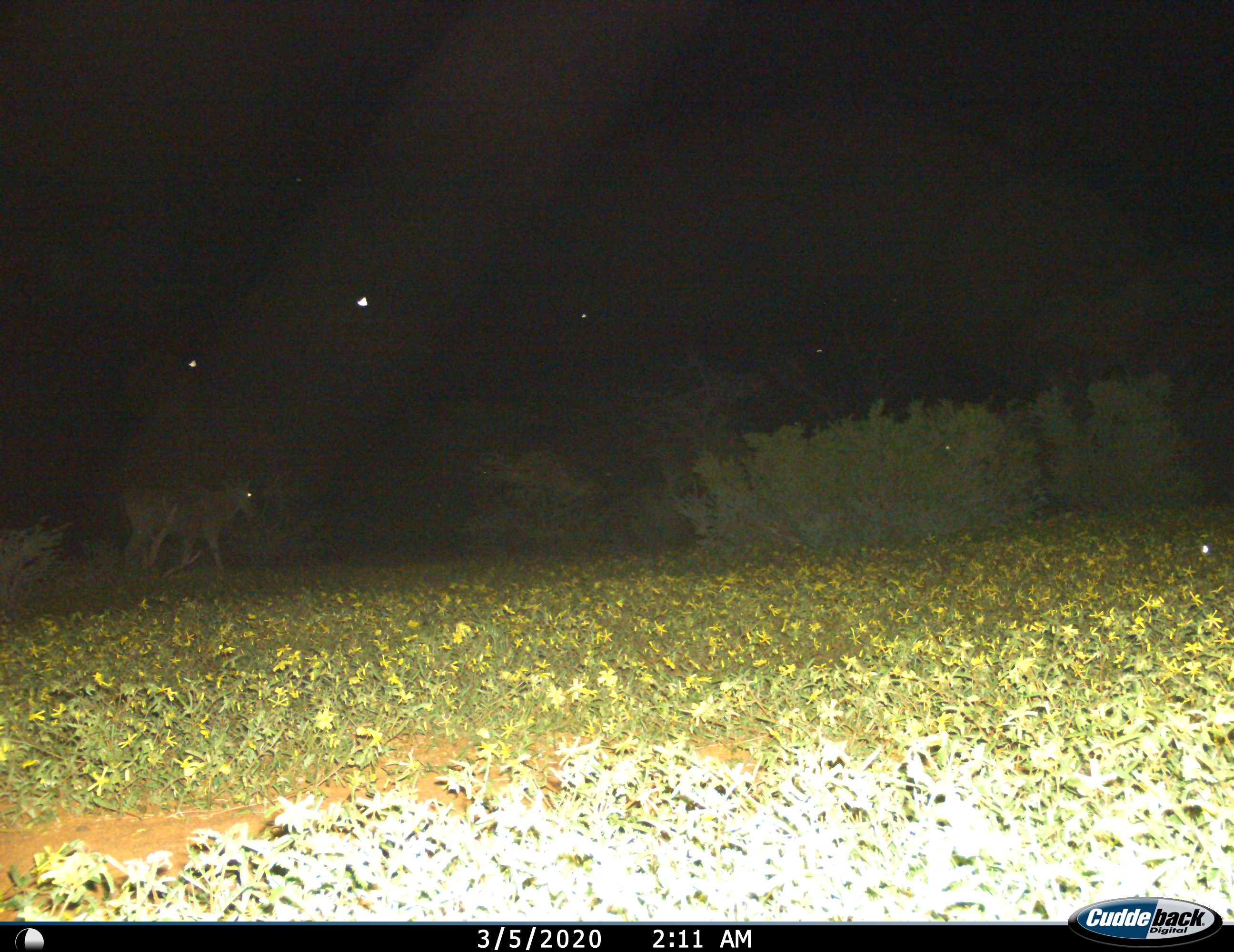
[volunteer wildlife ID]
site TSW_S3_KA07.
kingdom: Animalia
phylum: Chordata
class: Mammalia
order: Artiodactyla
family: Bovidae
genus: Tragelaphus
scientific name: Tragelaphus oryx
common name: eland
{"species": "eland (Tragelaphus oryx)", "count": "1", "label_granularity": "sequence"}